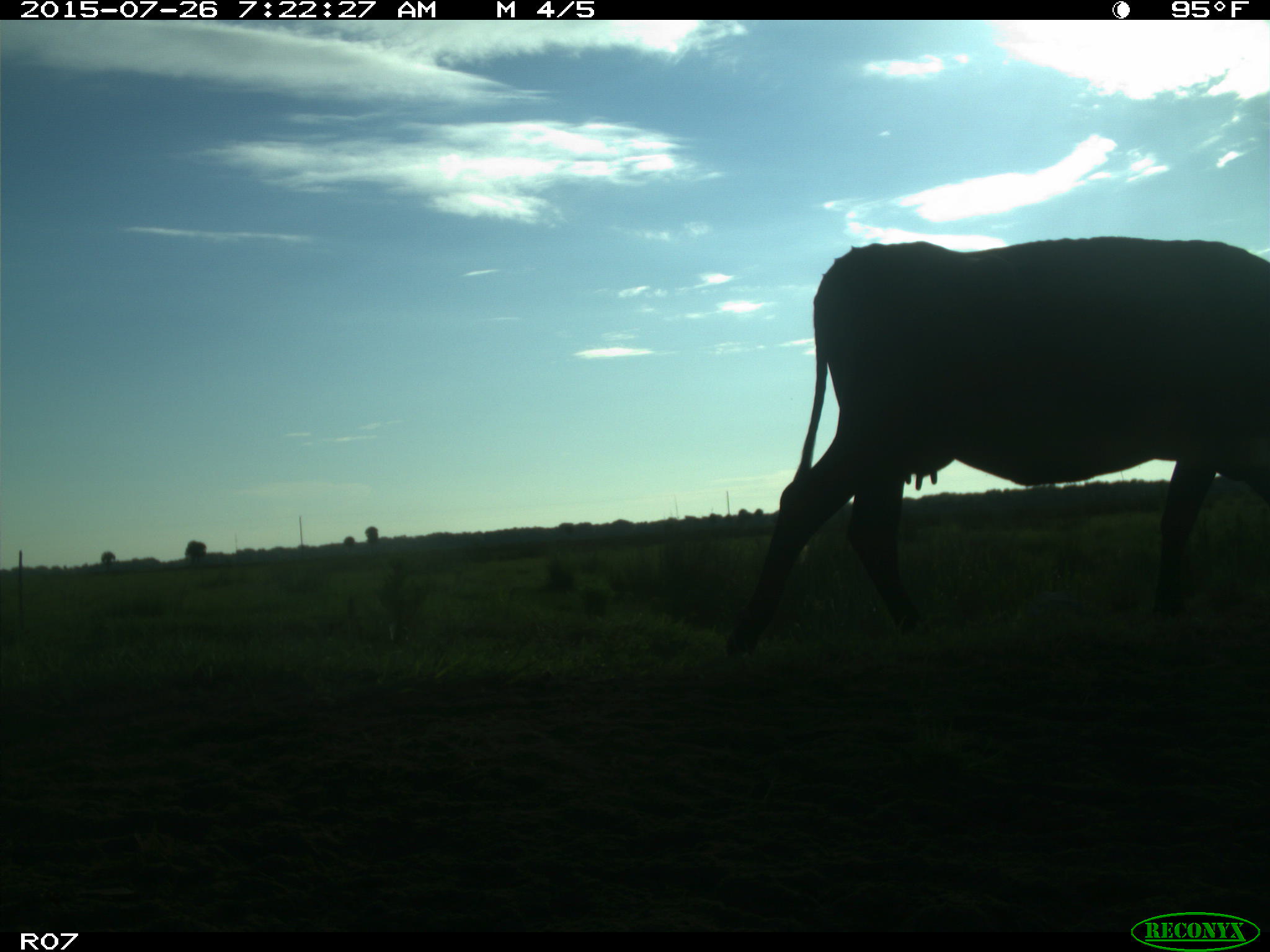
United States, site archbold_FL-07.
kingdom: Animalia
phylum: Chordata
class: Mammalia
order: Artiodactyla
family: Bovidae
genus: Bos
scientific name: Bos taurus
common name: domestic cow